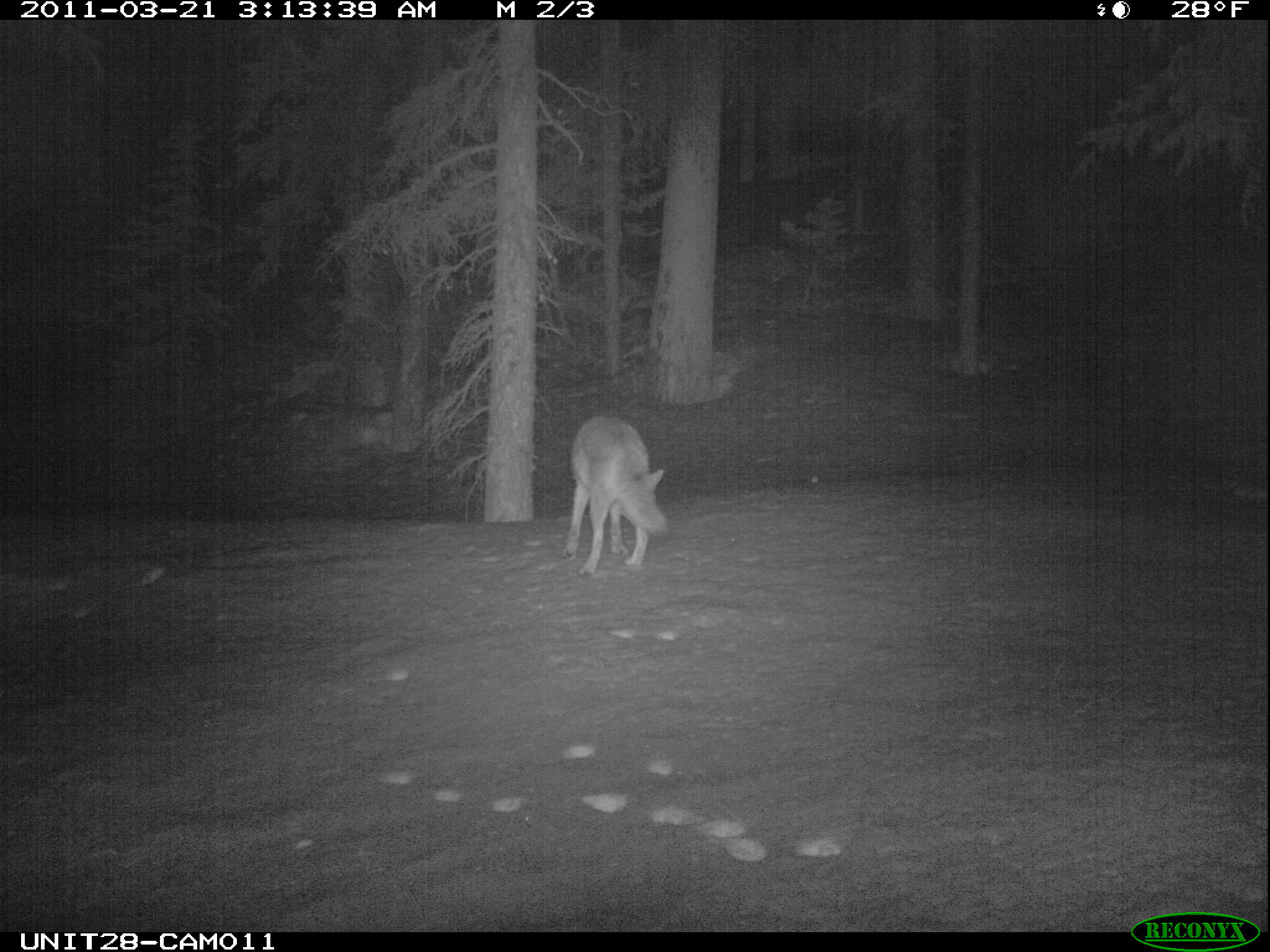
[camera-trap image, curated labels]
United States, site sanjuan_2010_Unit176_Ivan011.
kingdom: Animalia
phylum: Chordata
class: Mammalia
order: Carnivora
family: Canidae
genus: Canis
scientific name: Canis latrans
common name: coyote